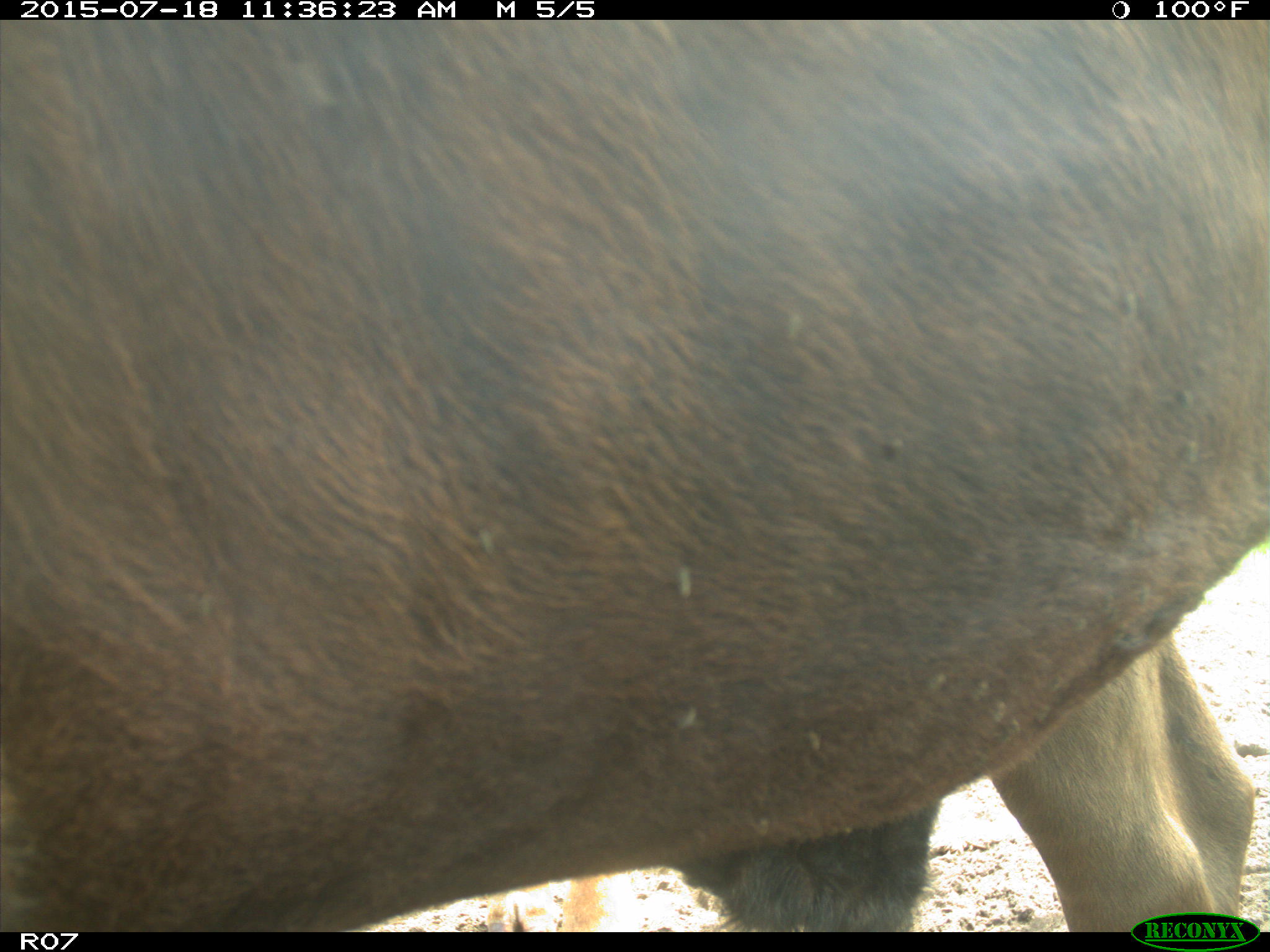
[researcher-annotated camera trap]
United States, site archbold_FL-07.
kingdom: Animalia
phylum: Chordata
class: Mammalia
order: Artiodactyla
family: Bovidae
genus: Bos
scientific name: Bos taurus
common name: domestic cow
Bos taurus (domestic cow).